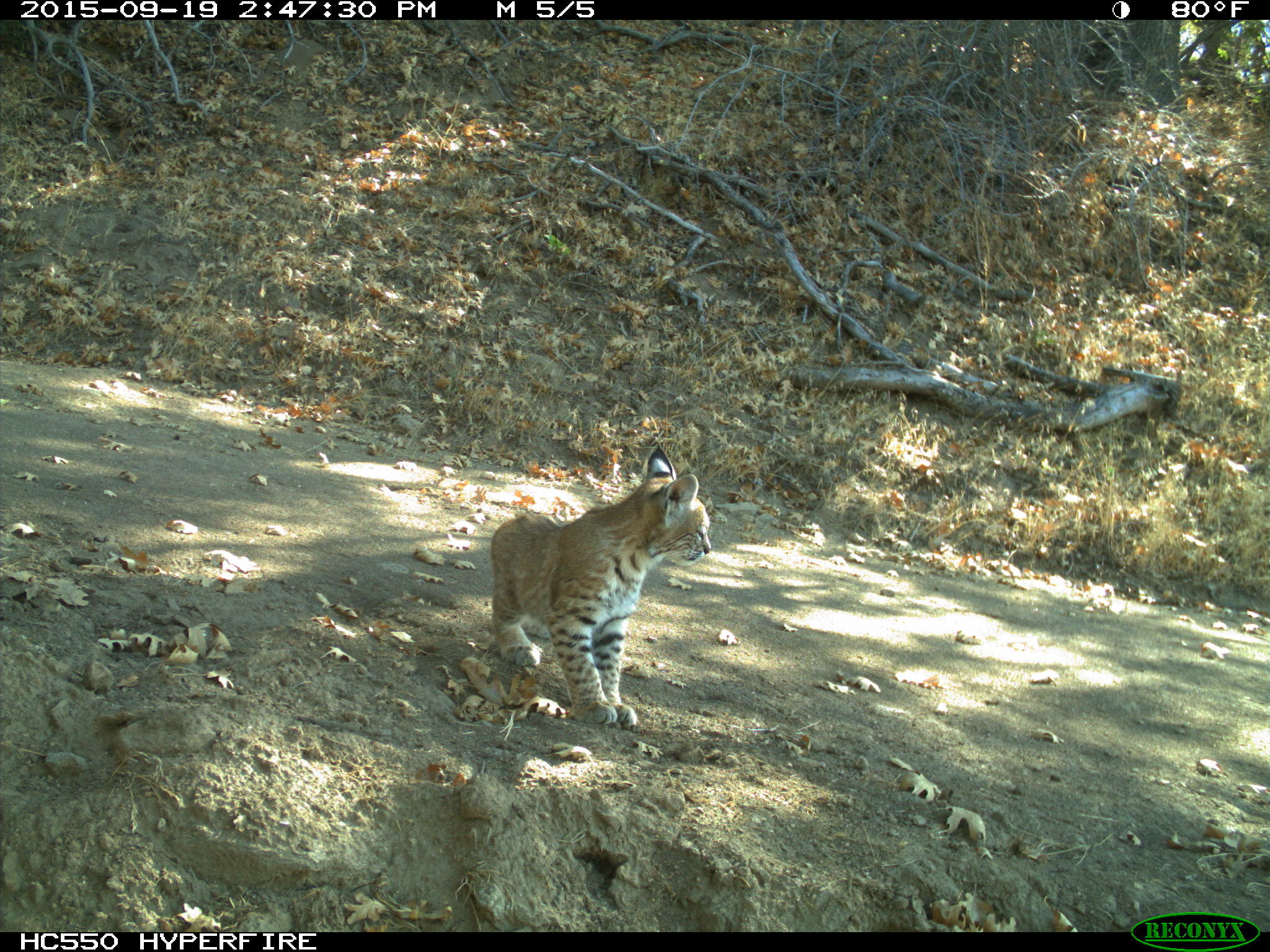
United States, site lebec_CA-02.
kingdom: Animalia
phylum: Chordata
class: Mammalia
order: Carnivora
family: Felidae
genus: Lynx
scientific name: Lynx rufus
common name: bobcat